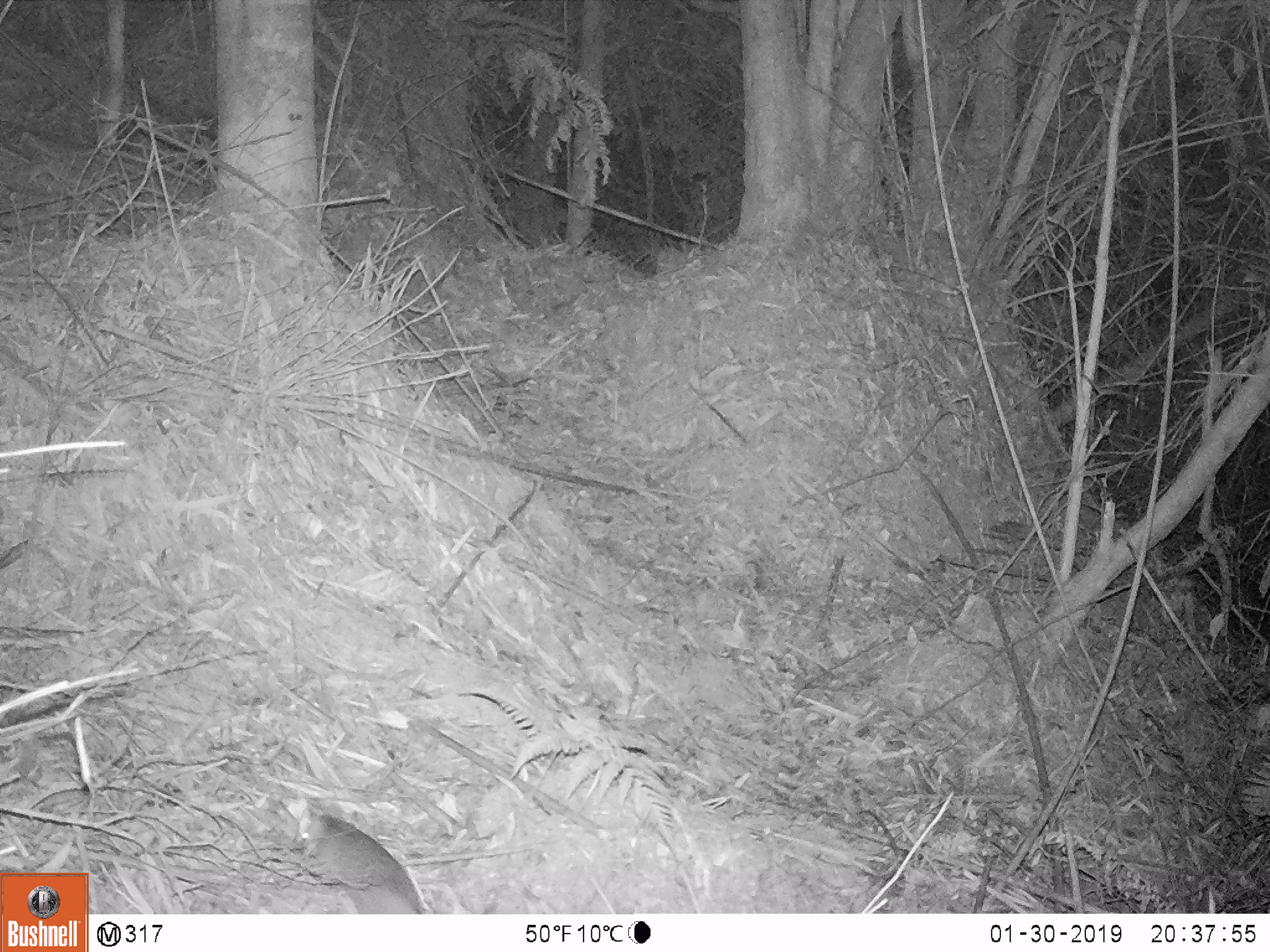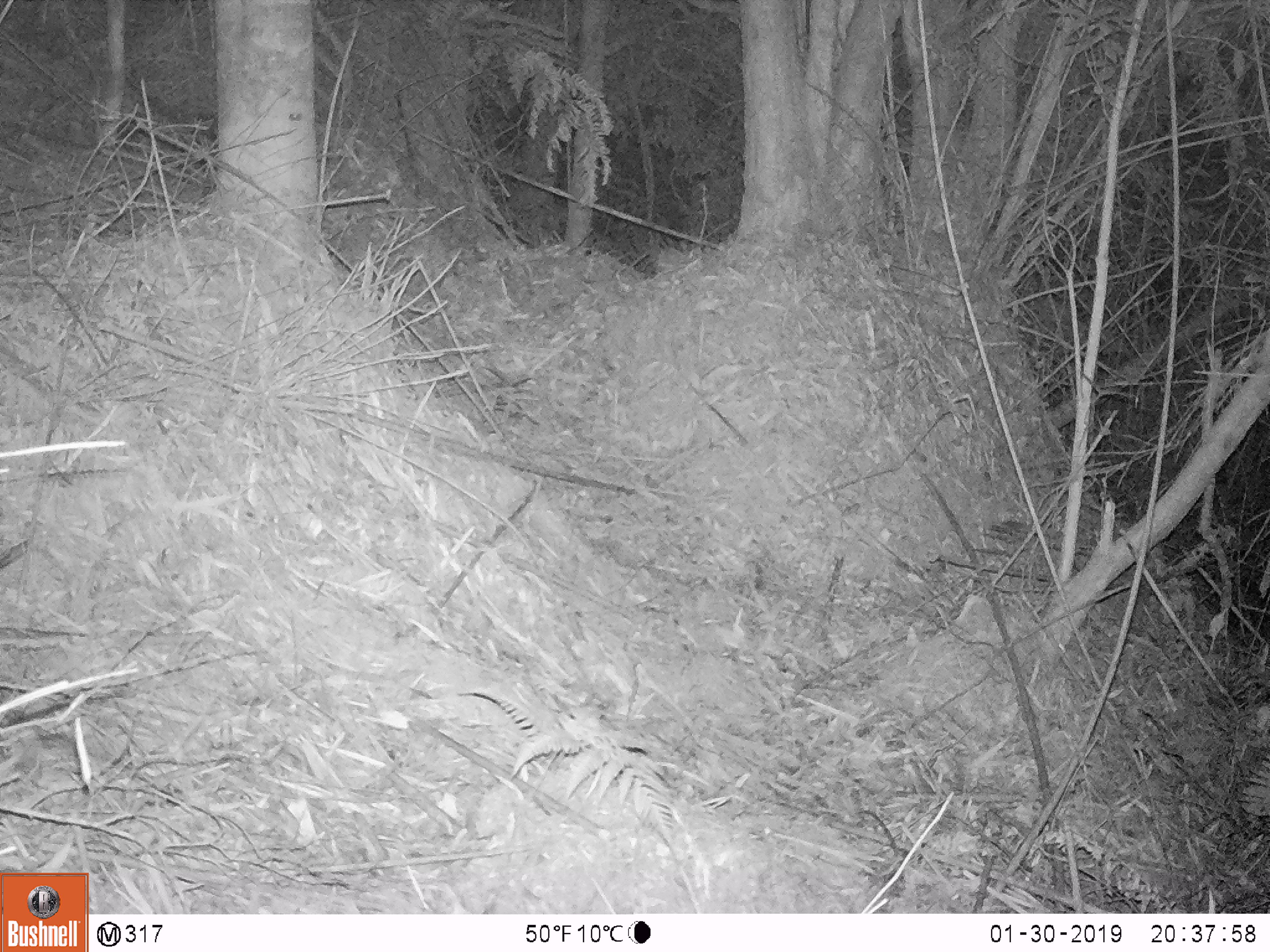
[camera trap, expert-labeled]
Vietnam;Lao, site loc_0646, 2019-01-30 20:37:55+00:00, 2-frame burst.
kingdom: Animalia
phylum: Chordata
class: Mammalia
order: Rodentia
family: Muridae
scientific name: Muridae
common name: old-world mice and rats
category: unidentified murid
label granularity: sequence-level